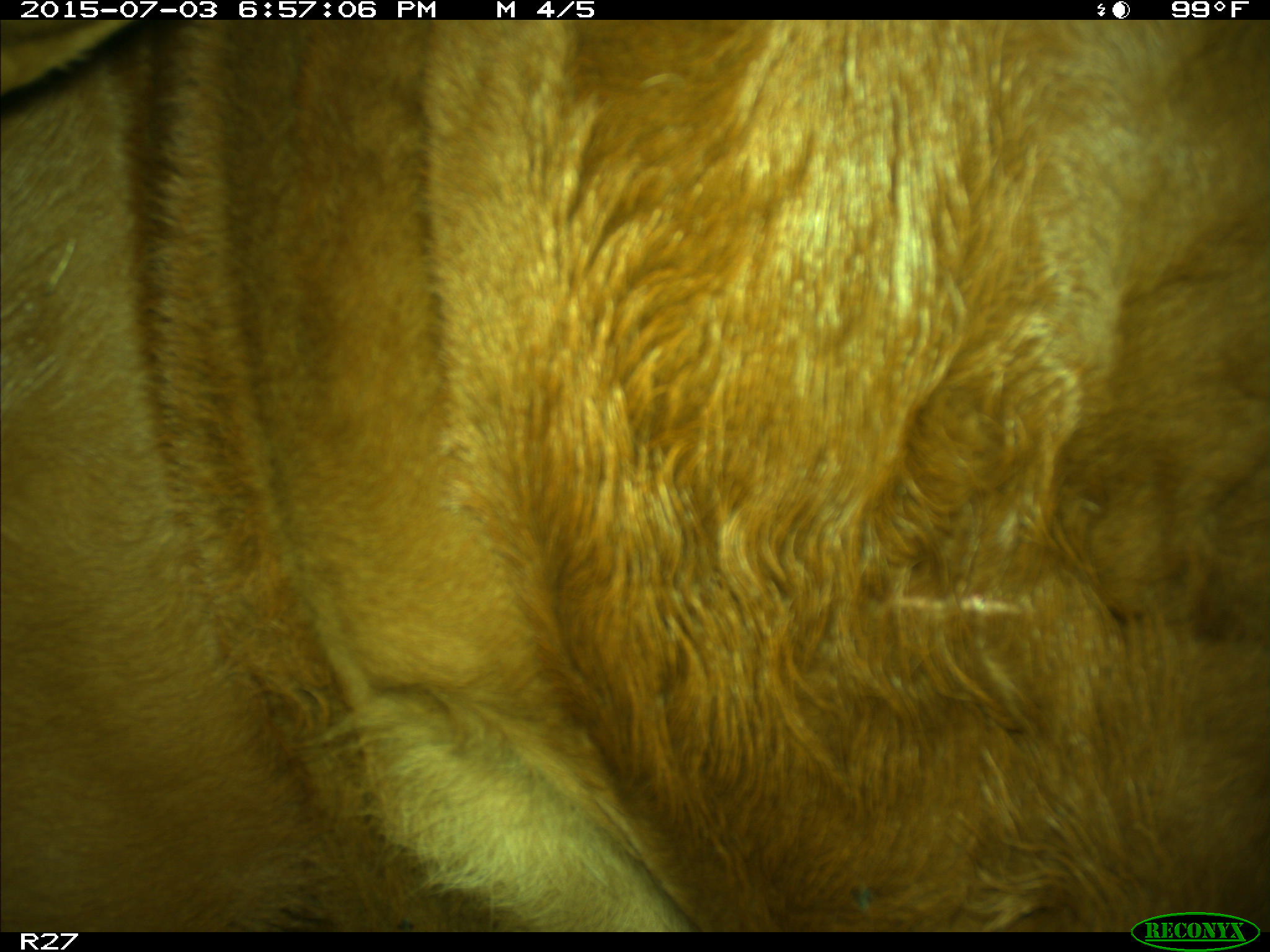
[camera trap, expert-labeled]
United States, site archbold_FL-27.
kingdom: Animalia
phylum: Chordata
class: Mammalia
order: Artiodactyla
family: Bovidae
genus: Bos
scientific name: Bos taurus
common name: domestic cow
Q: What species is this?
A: Bos taurus (domestic cow).